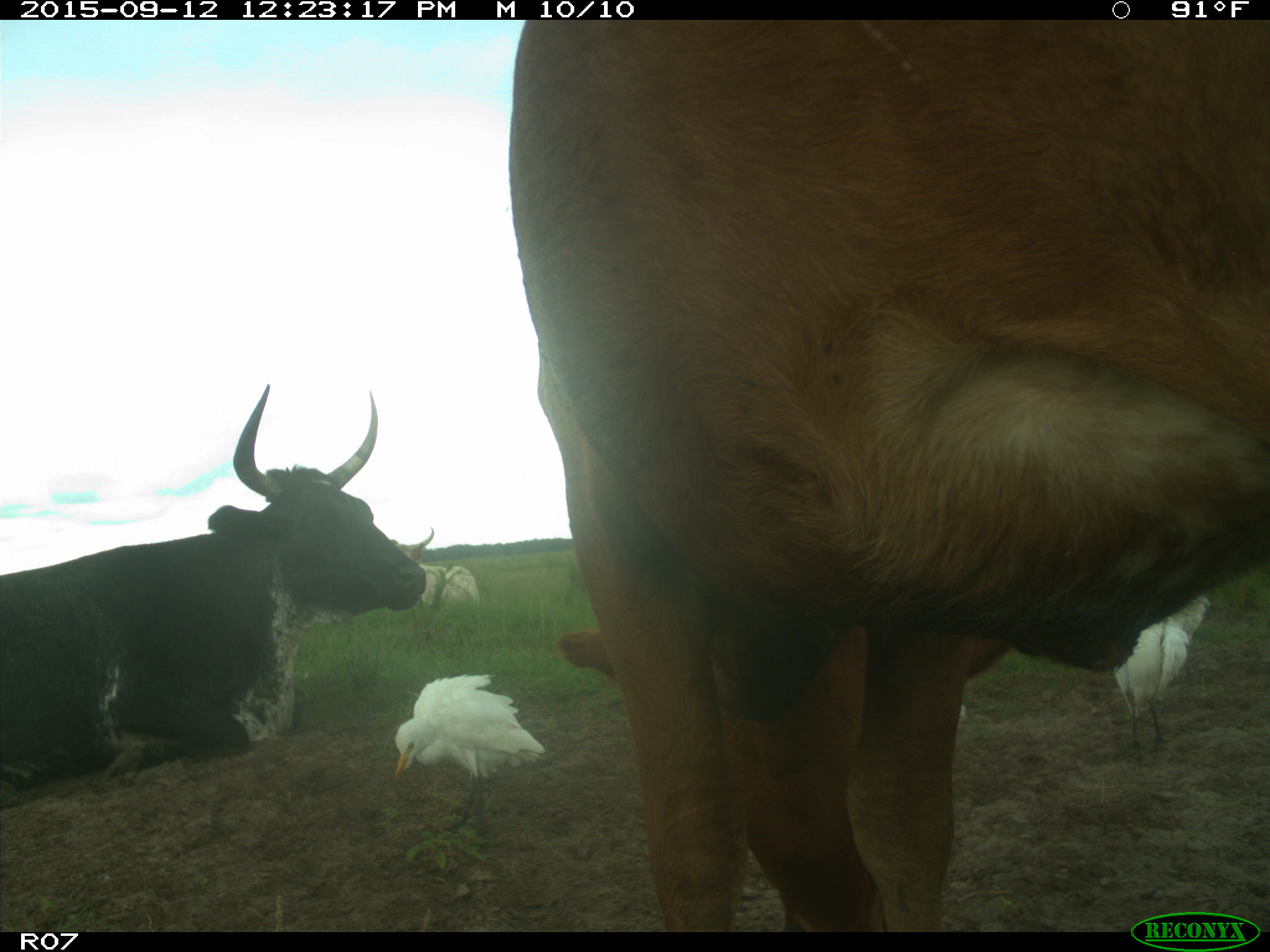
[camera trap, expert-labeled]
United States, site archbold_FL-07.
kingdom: Animalia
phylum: Chordata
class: Mammalia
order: Artiodactyla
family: Bovidae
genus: Bos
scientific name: Bos taurus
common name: domestic cow